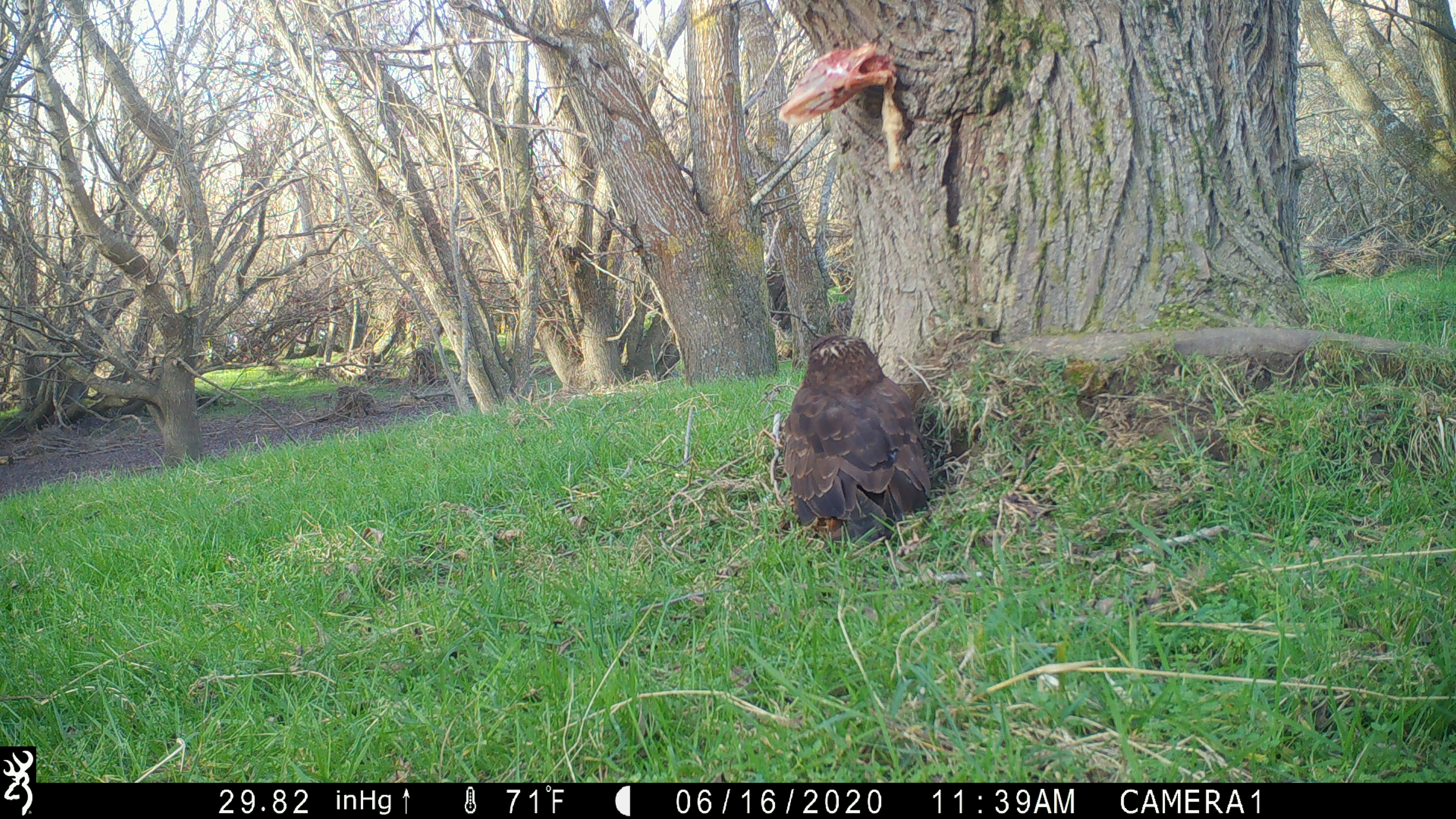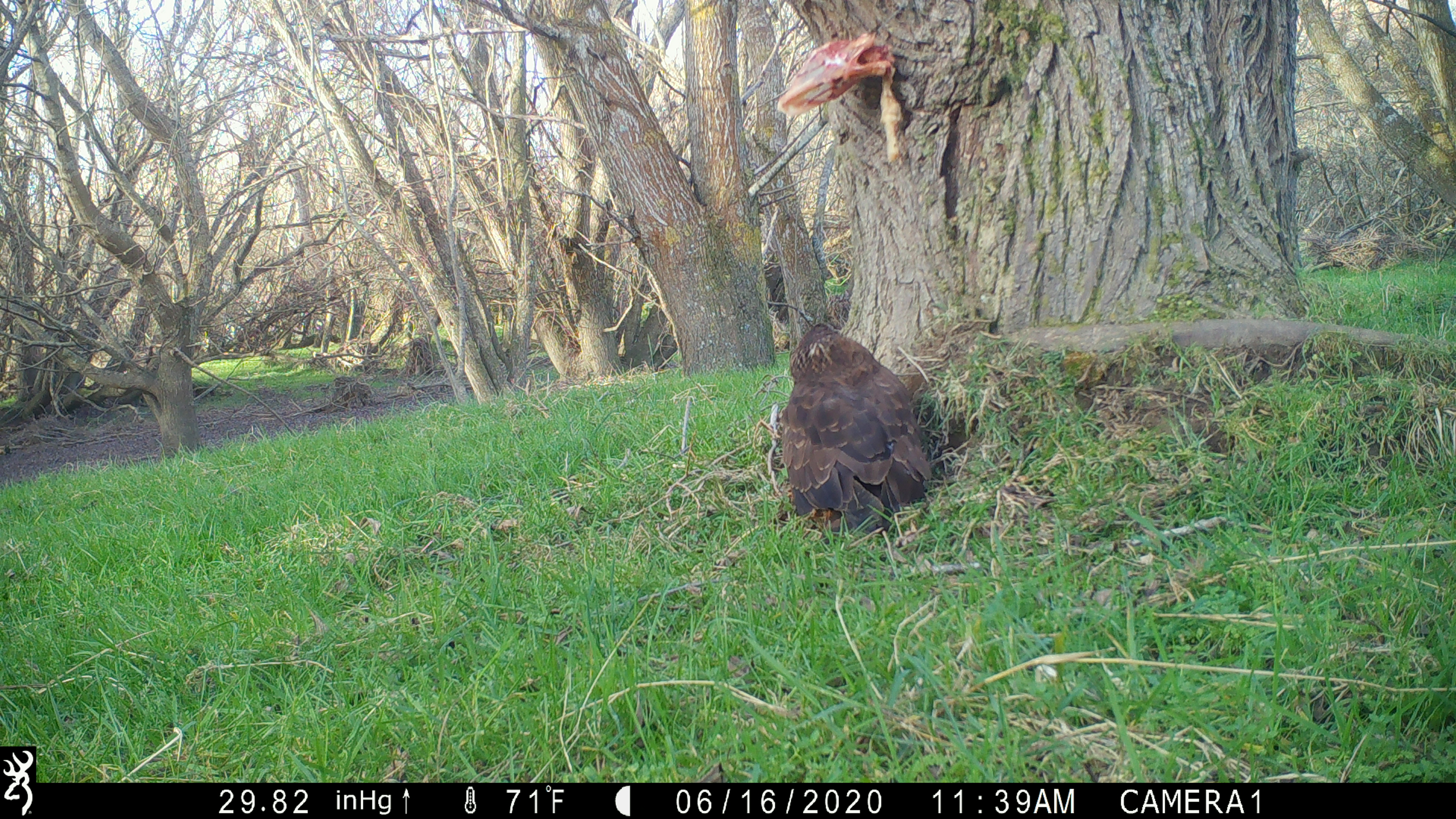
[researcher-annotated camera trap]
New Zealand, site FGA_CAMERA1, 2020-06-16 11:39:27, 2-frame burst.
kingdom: Animalia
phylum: Chordata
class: Aves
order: Accipitriformes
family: Accipitridae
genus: Circus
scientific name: Circus approximans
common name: swamp harrier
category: harrier